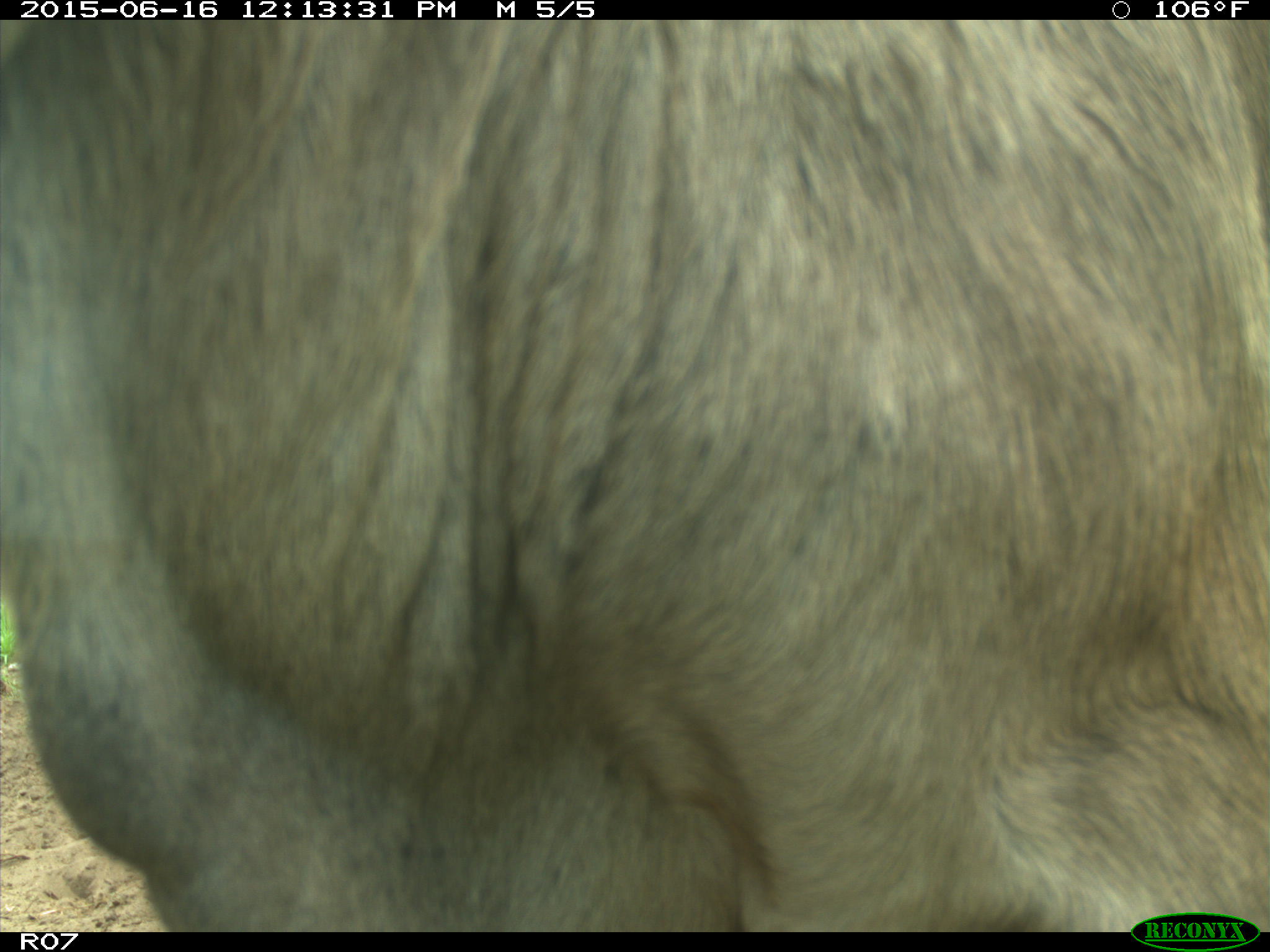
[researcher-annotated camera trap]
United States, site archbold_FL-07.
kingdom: Animalia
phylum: Chordata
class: Mammalia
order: Artiodactyla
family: Bovidae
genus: Bos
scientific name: Bos taurus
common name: domestic cow